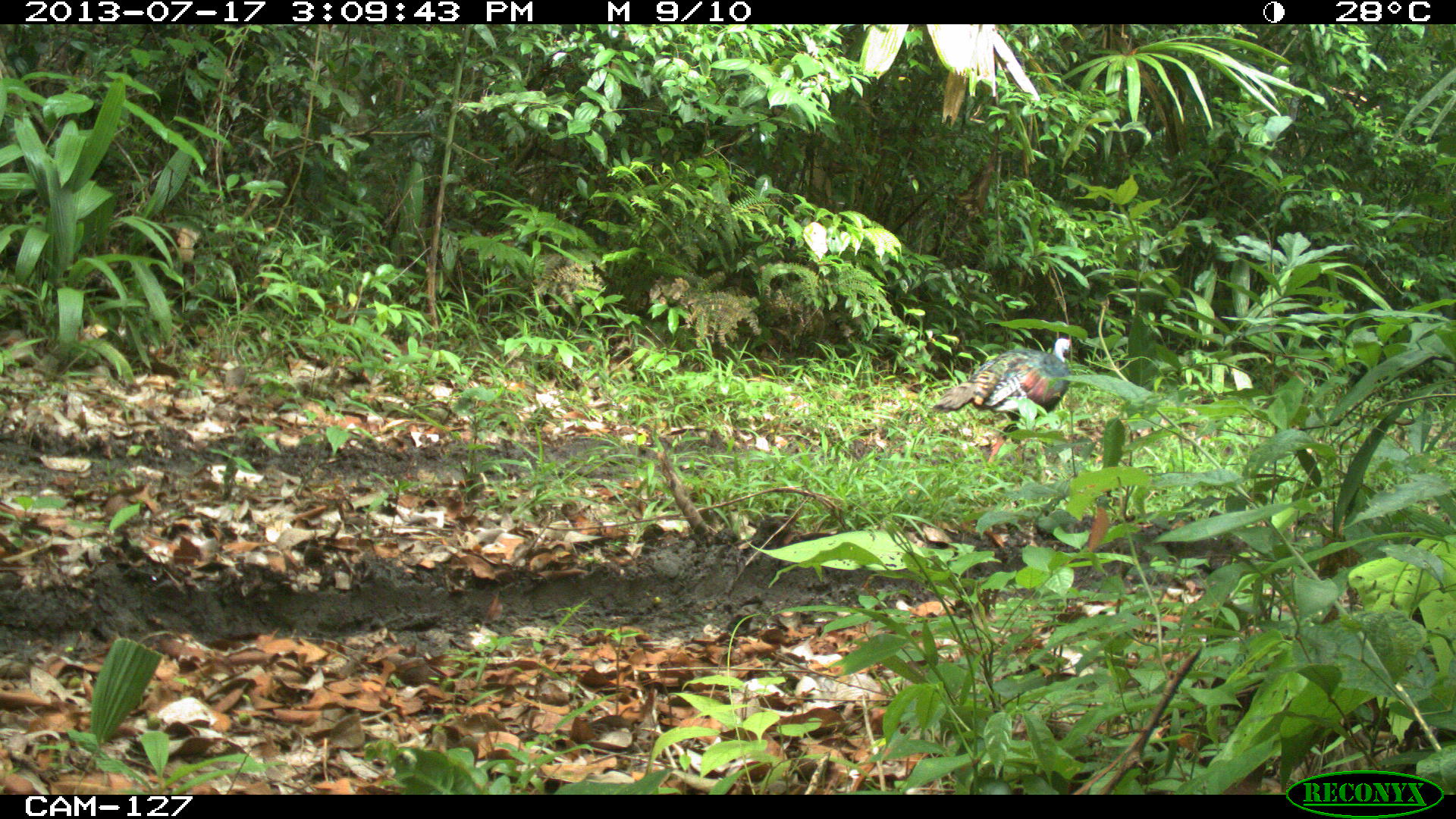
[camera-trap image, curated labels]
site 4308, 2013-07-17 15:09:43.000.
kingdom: Animalia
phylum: Chordata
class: Aves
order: Galliformes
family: Phasianidae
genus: Meleagris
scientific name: Meleagris ocellata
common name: ocellated turkey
Meleagris ocellata (ocellated turkey), count 1, sex female.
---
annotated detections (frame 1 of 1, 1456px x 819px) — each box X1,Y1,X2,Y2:
meleagris ocellata: 925,336,1071,492